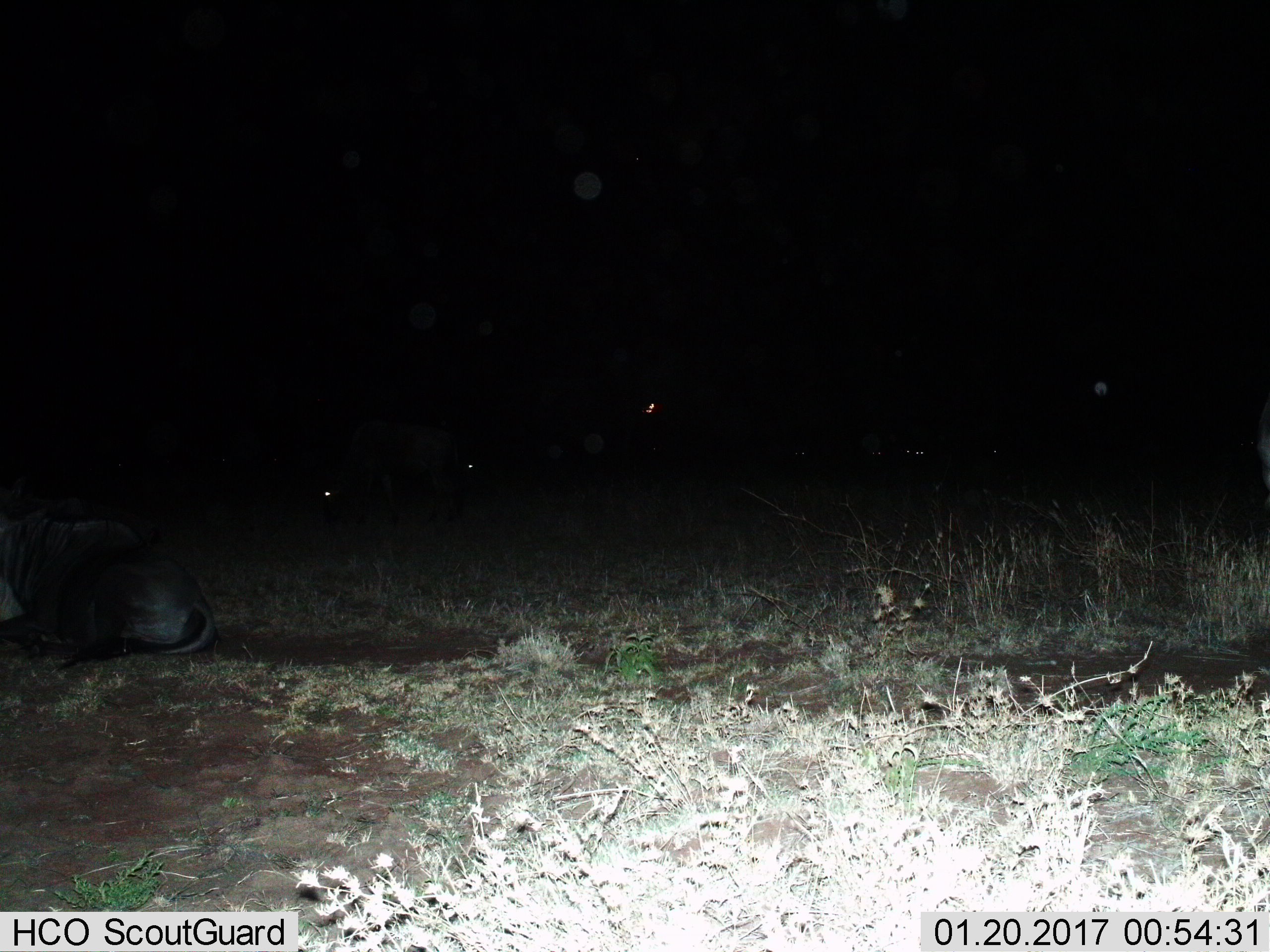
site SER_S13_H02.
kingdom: Animalia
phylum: Chordata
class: Mammalia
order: Artiodactyla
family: Bovidae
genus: Connochaetes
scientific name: Connochaetes taurinus taurinus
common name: blue wildebeest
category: wildebeestblue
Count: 5.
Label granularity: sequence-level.